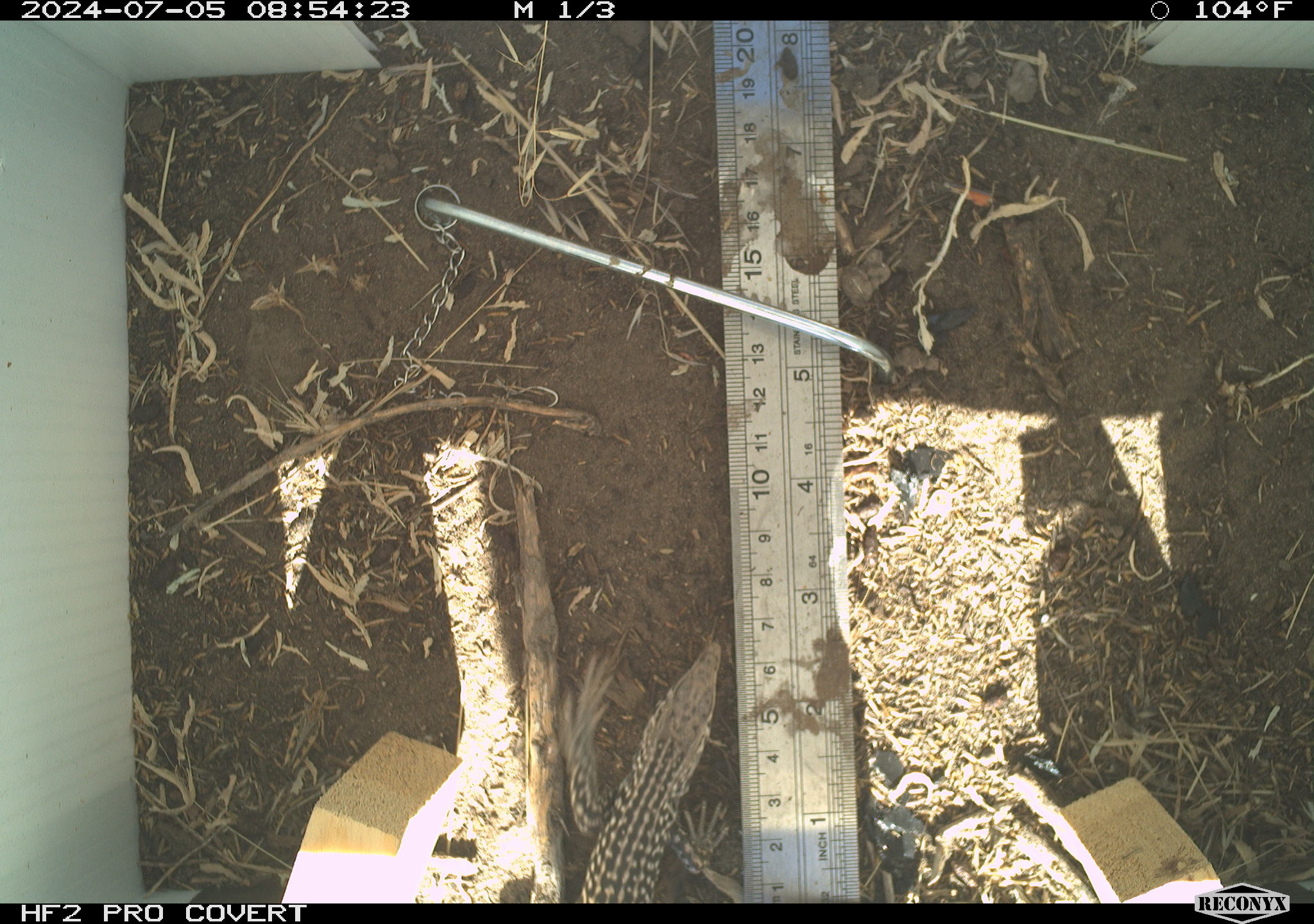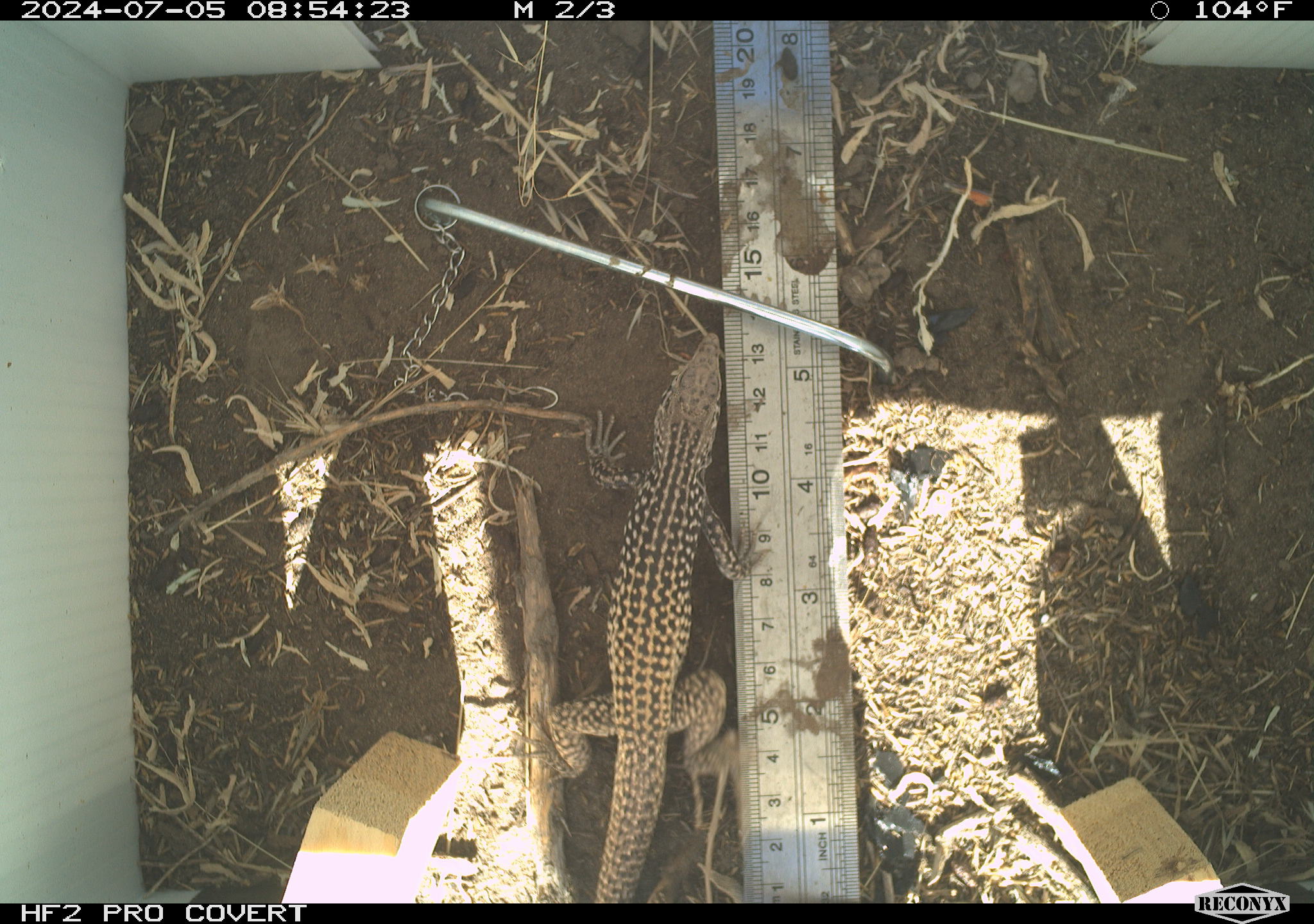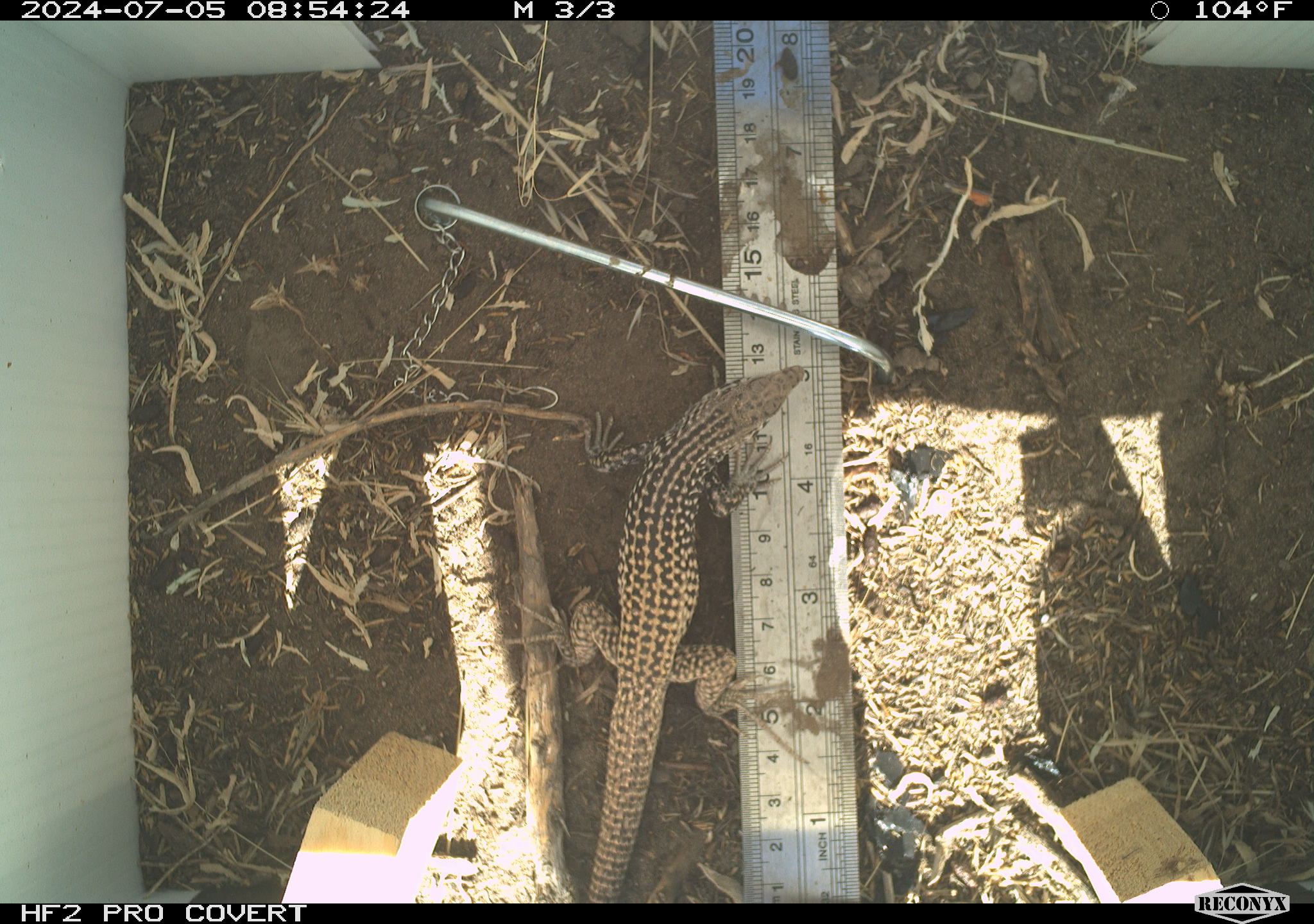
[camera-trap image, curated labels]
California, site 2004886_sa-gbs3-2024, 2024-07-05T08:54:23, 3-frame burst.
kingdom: Animalia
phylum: Chordata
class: Reptilia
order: Squamata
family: Teiidae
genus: Aspidoscelis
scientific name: Aspidoscelis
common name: whiptail lizards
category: aspidoscelis species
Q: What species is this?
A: Aspidoscelis species (whiptail lizards) (Aspidoscelis).